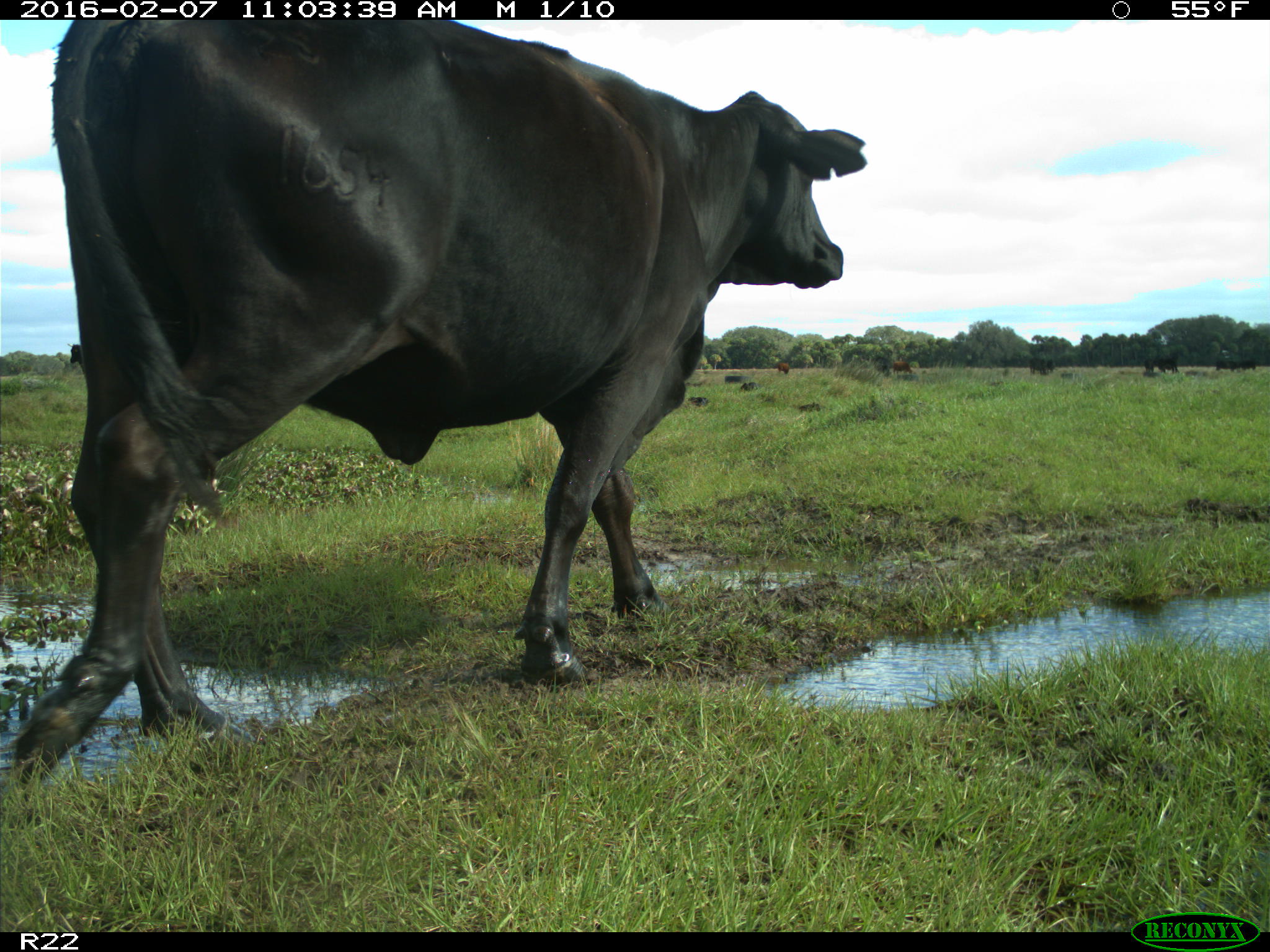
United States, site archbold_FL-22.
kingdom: Animalia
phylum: Chordata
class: Mammalia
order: Artiodactyla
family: Bovidae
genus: Bos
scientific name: Bos taurus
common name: domestic cow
Bos taurus (domestic cow).